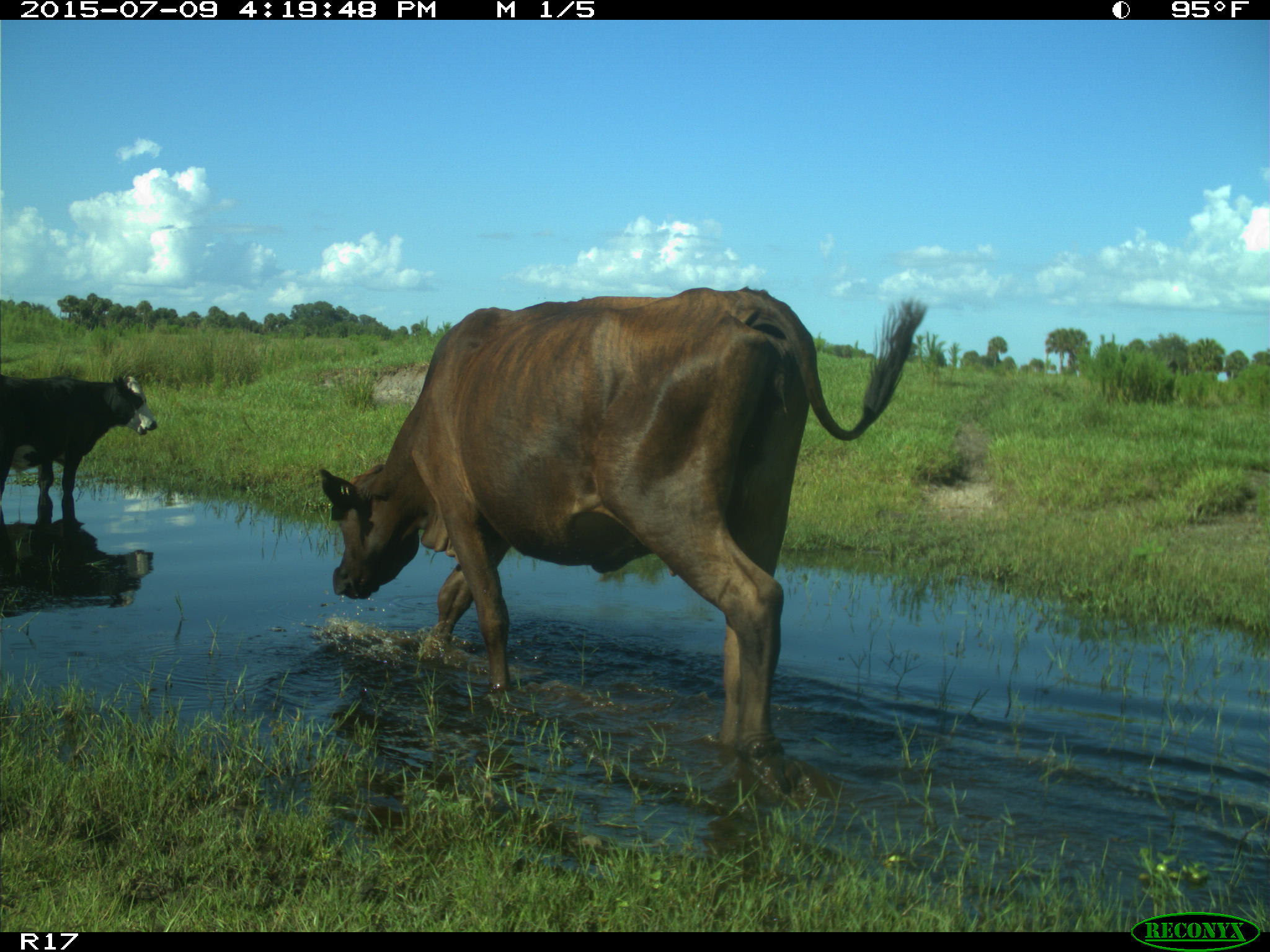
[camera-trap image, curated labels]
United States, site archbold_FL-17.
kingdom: Animalia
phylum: Chordata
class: Mammalia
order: Artiodactyla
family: Bovidae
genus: Bos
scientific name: Bos taurus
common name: domestic cow